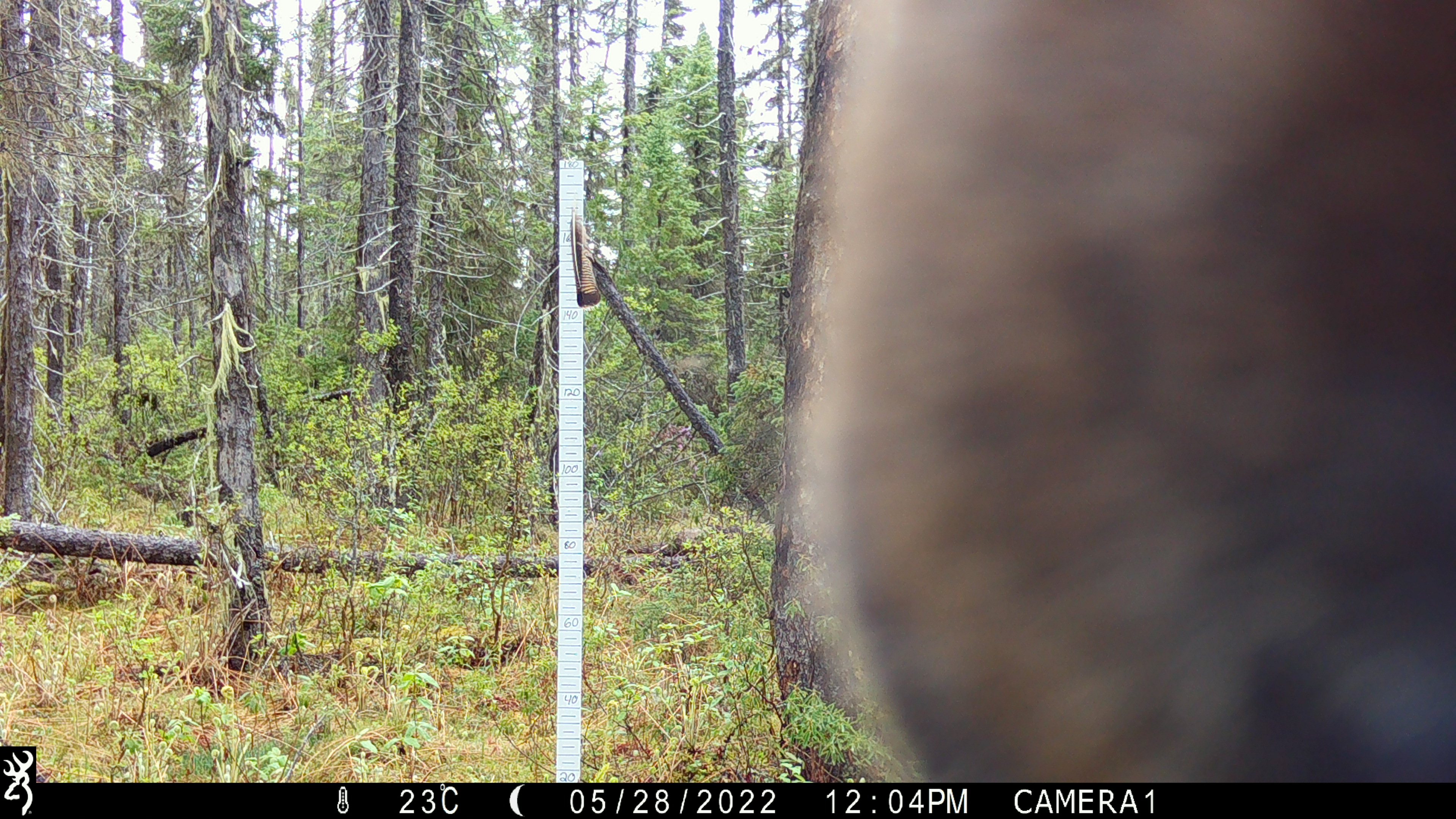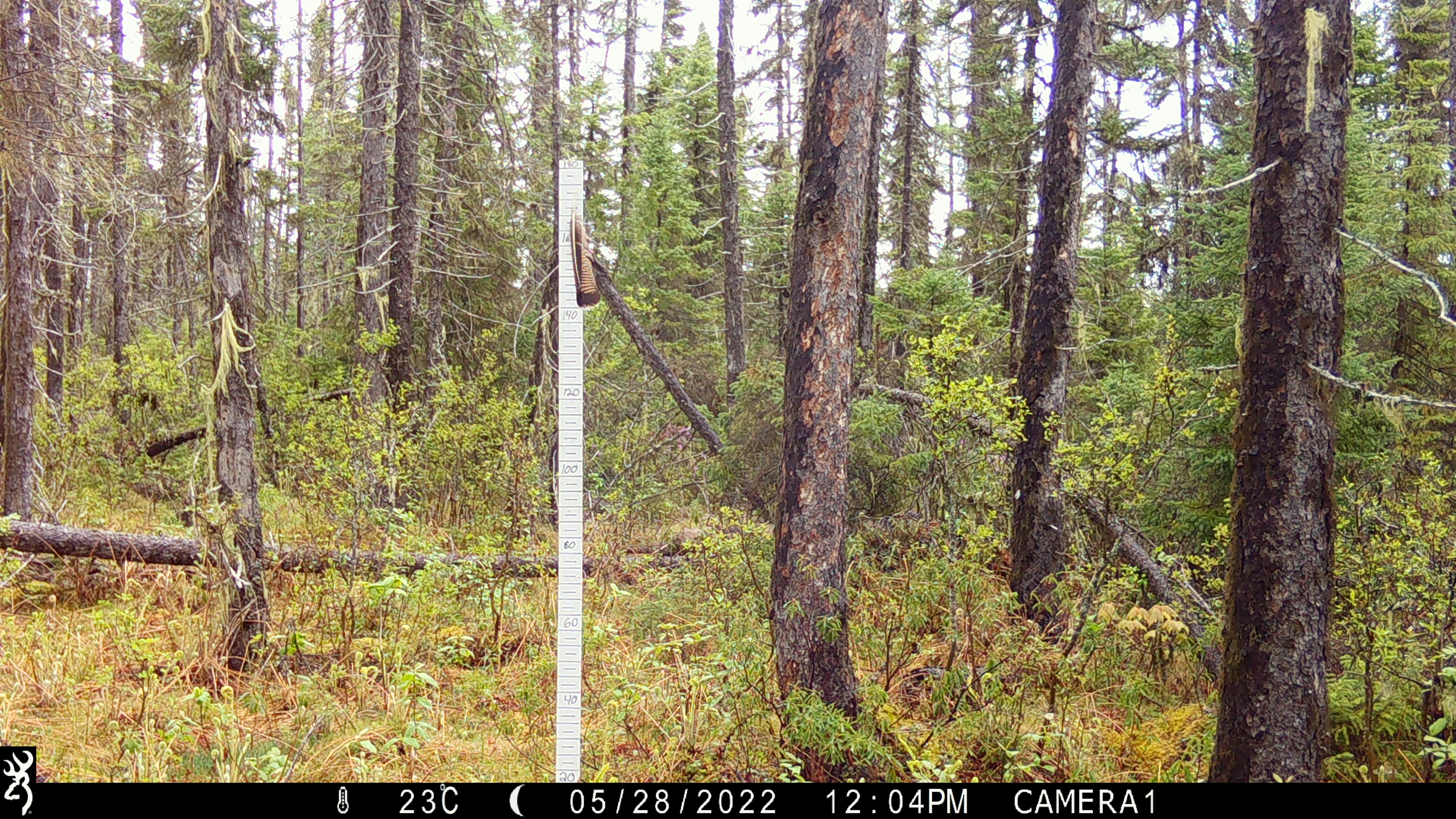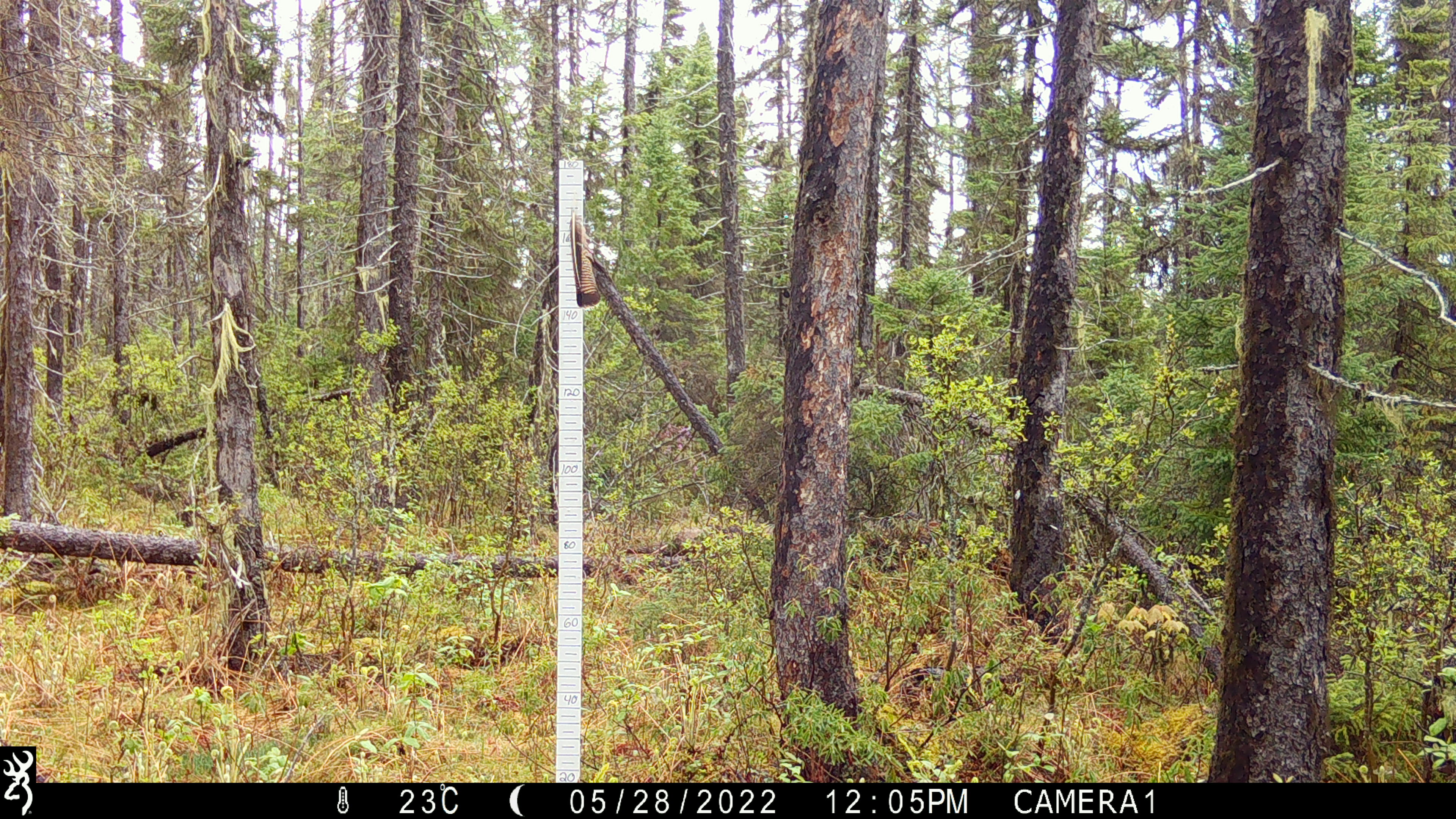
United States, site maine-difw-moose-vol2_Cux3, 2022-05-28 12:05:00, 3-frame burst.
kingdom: Animalia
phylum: Chordata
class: Mammalia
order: Artiodactyla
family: Cervidae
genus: Alces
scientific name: Alces alces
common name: moose